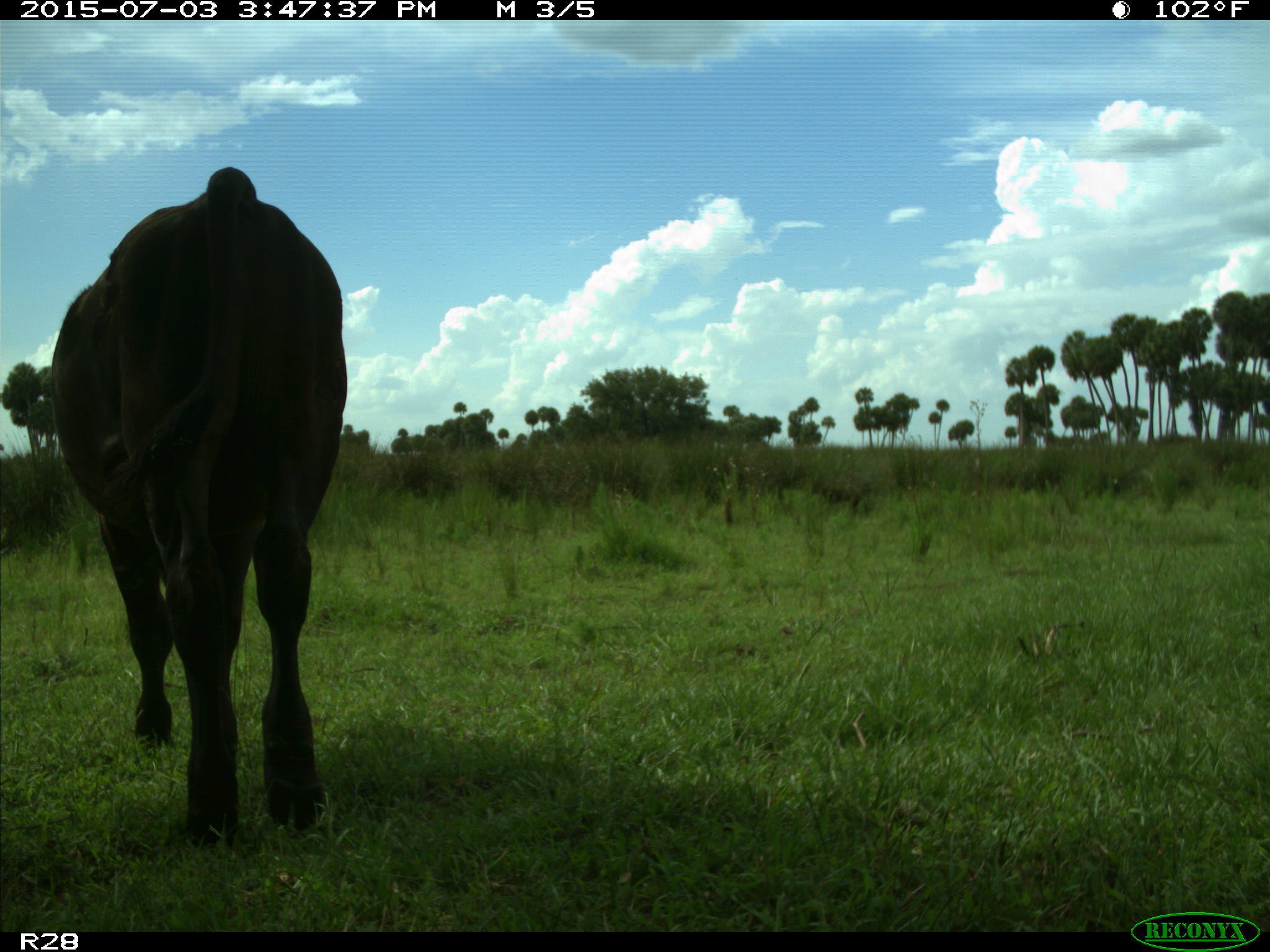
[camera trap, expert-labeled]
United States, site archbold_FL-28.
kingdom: Animalia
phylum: Chordata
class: Mammalia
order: Artiodactyla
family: Bovidae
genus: Bos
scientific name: Bos taurus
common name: domestic cow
Bos taurus (domestic cow).